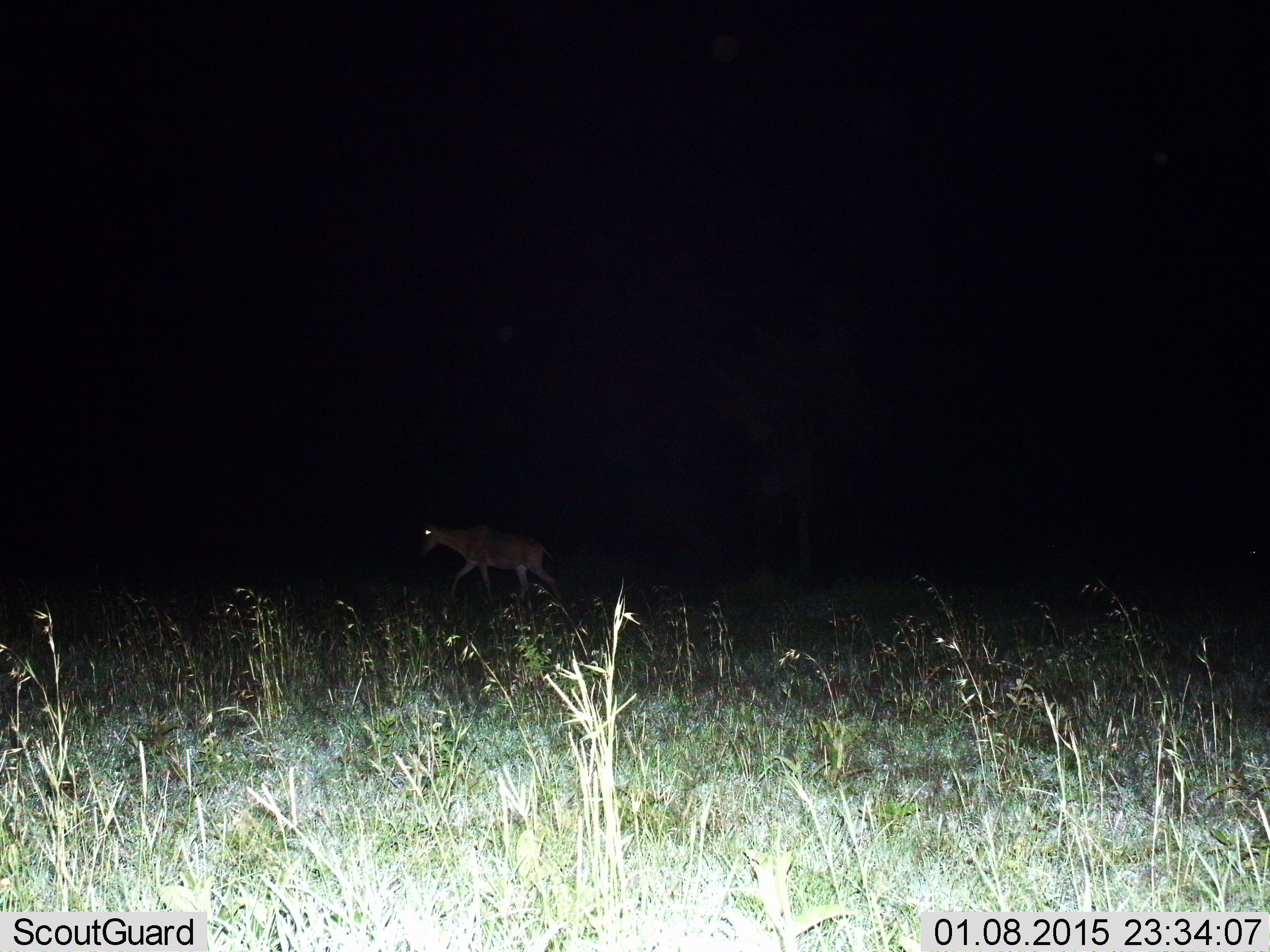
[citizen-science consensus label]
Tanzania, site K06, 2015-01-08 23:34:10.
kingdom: Animalia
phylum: Chordata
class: Mammalia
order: Artiodactyla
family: Bovidae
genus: Alcelaphus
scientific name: Alcelaphus buselaphus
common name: hartebeest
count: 1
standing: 0%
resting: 0%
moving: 100%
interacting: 0%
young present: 0%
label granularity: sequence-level